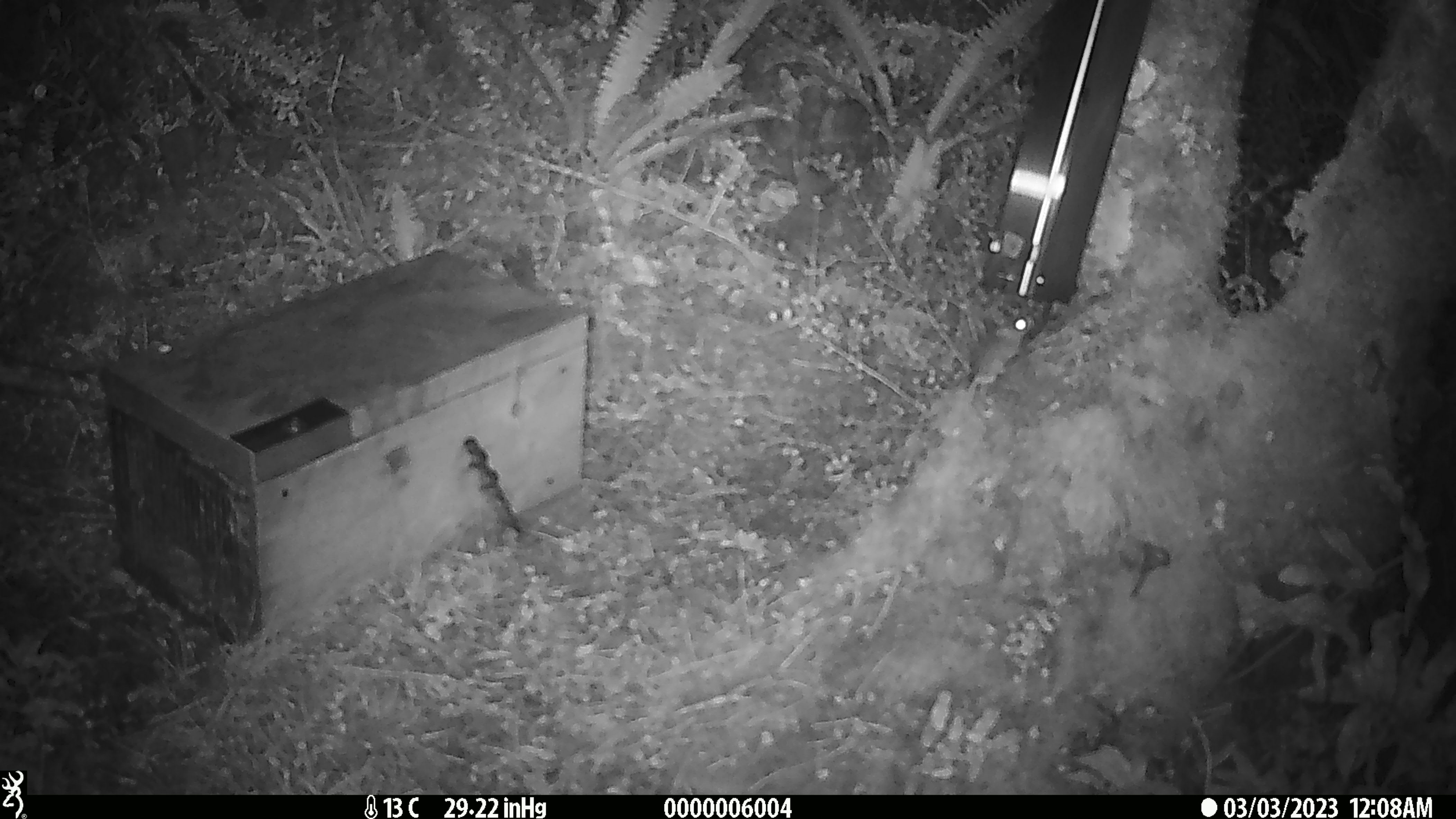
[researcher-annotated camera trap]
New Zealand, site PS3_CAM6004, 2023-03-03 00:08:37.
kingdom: Animalia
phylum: Chordata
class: Mammalia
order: Rodentia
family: Muridae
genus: Mus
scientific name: Mus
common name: mouse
Mouse (Mus).